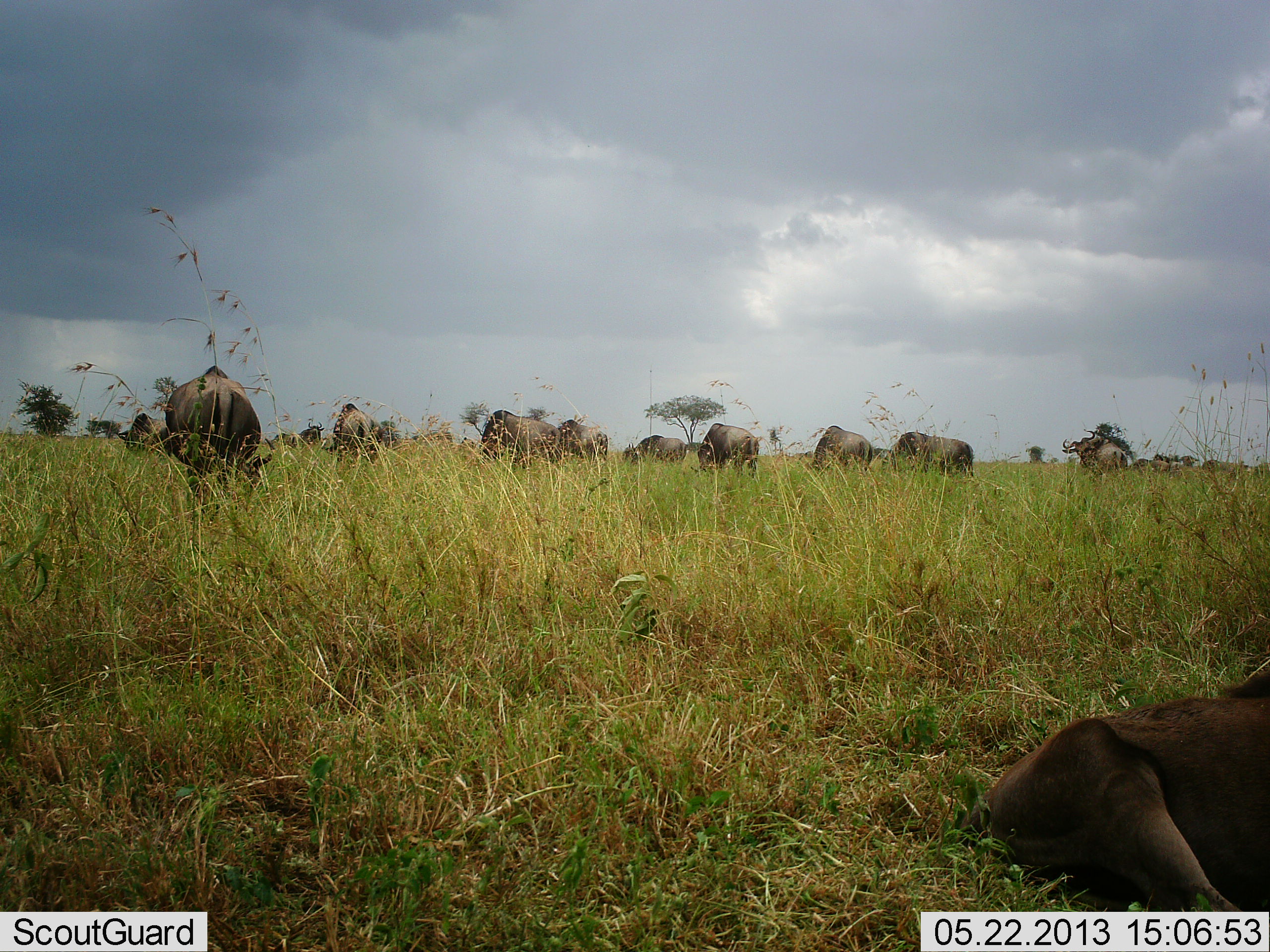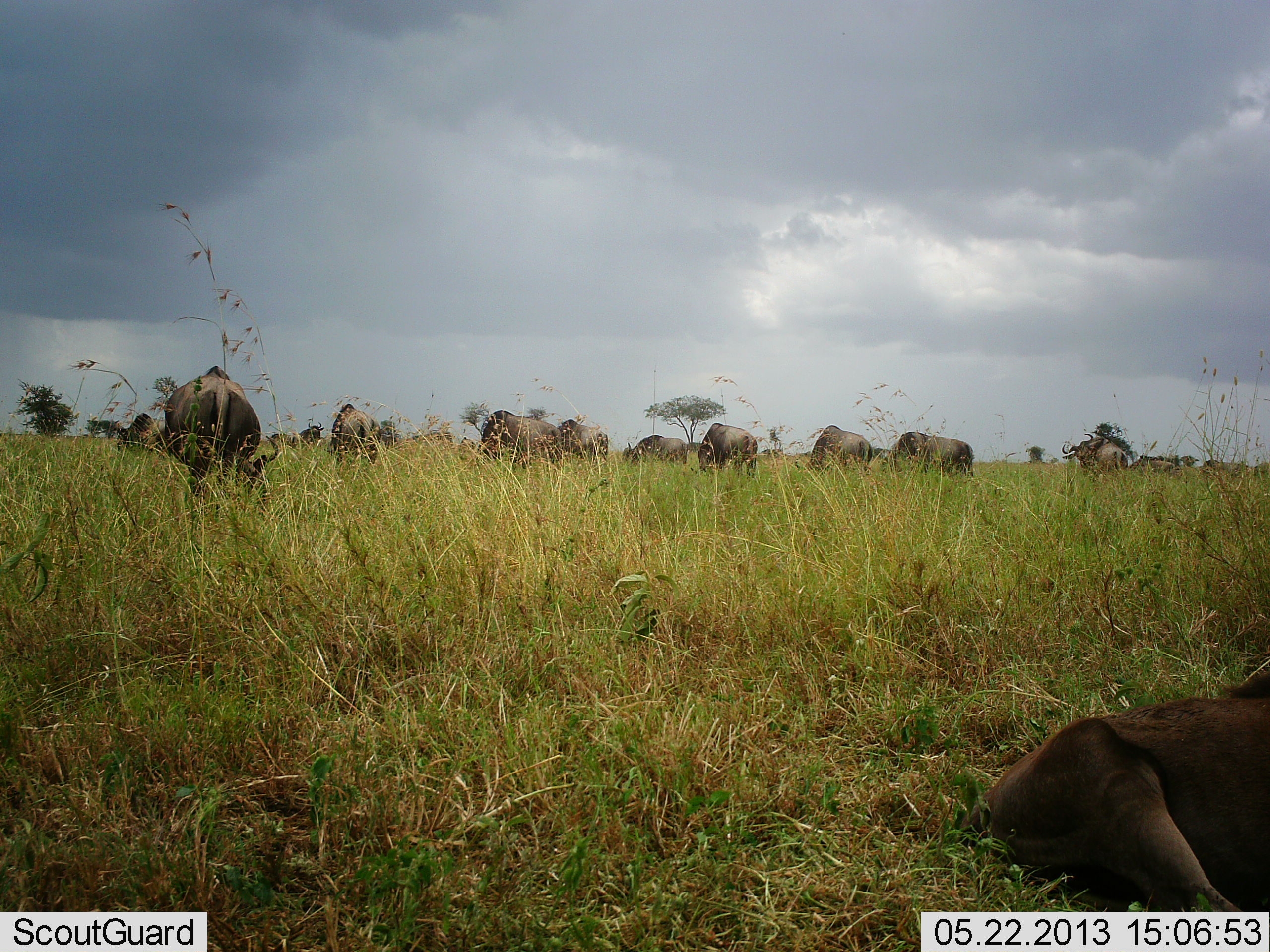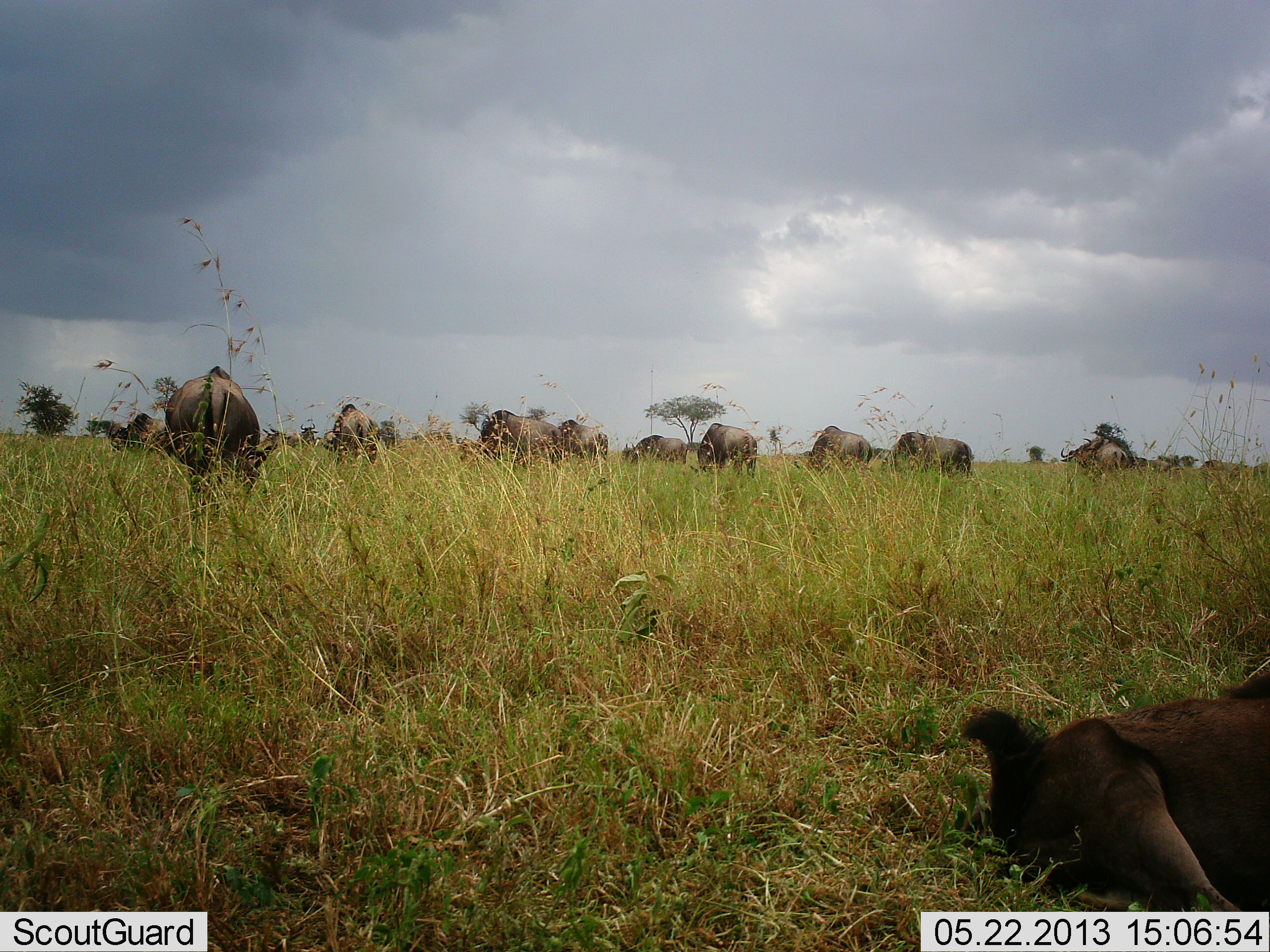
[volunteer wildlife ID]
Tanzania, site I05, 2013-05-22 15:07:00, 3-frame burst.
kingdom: Animalia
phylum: Chordata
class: Mammalia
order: Artiodactyla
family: Bovidae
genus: Connochaetes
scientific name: Connochaetes taurinus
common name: blue wildebeest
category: wildebeest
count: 11-50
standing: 59%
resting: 65%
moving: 6%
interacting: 0%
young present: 12%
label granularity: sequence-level